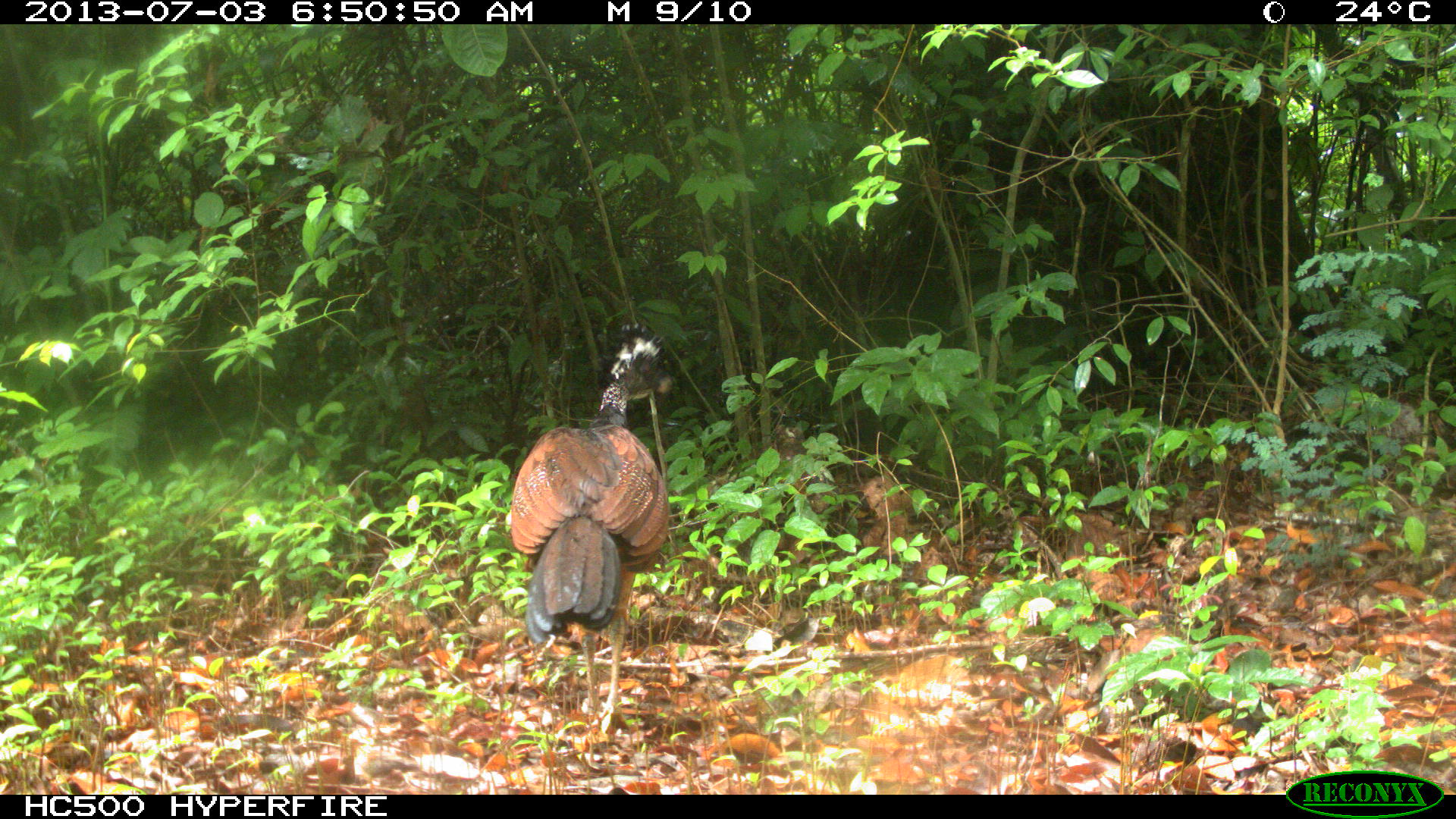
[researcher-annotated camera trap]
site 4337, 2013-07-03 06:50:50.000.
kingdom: Animalia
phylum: Chordata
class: Aves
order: Galliformes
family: Cracidae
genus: Crax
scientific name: Crax rubra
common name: great curassow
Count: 1.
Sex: female.